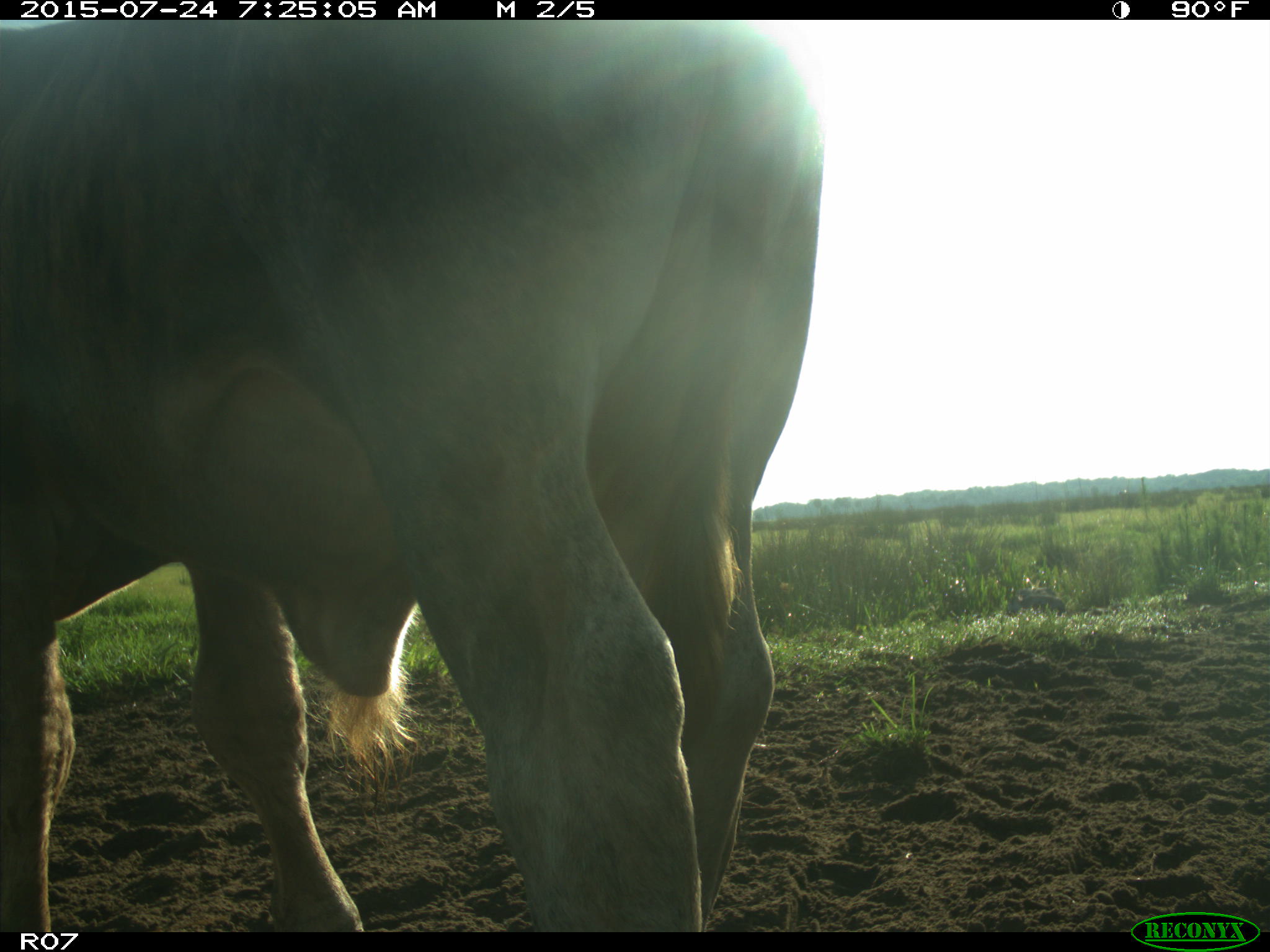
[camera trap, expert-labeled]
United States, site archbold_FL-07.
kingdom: Animalia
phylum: Chordata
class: Mammalia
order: Artiodactyla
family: Bovidae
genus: Bos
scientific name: Bos taurus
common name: domestic cow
Bos taurus (domestic cow).